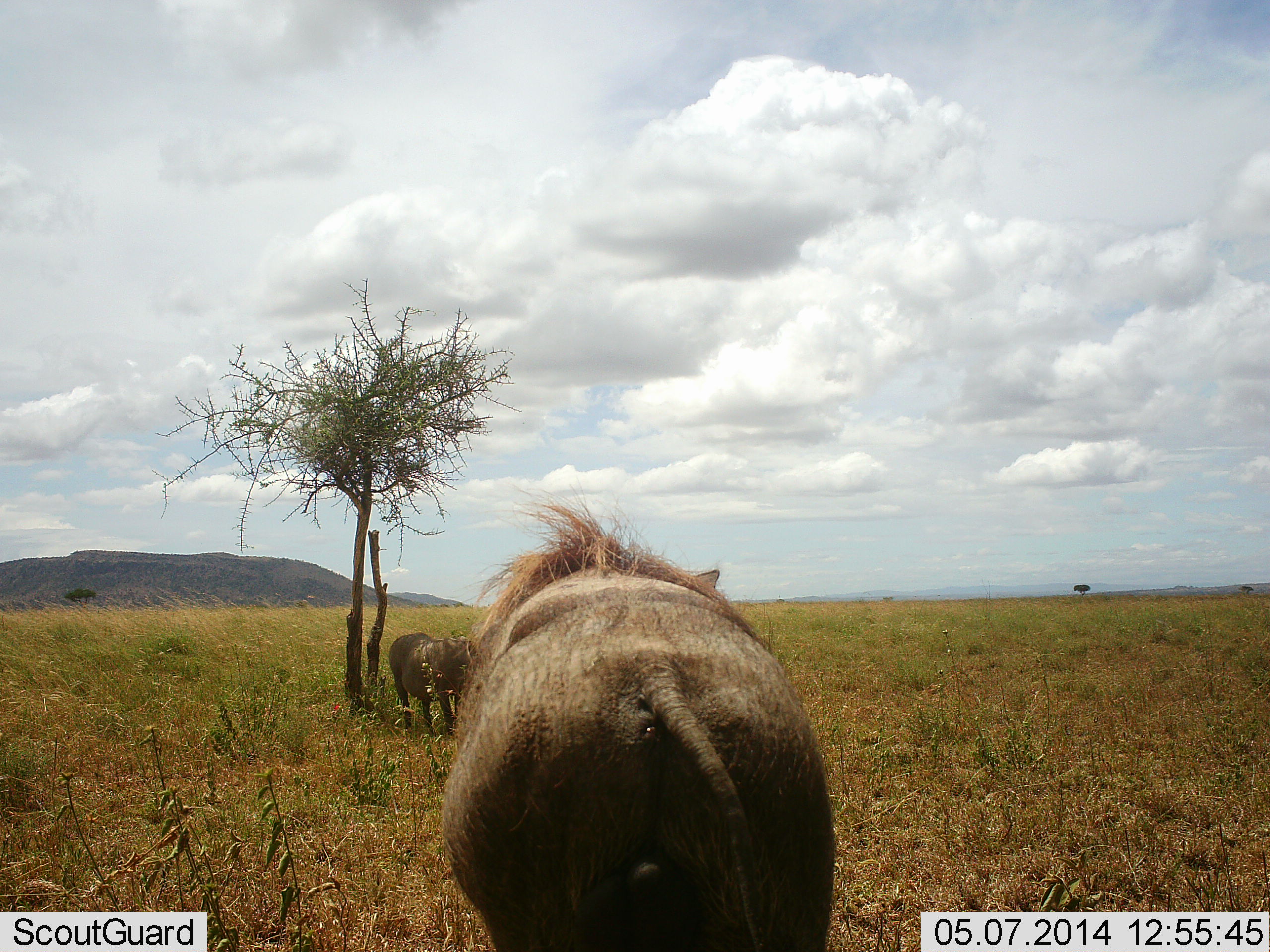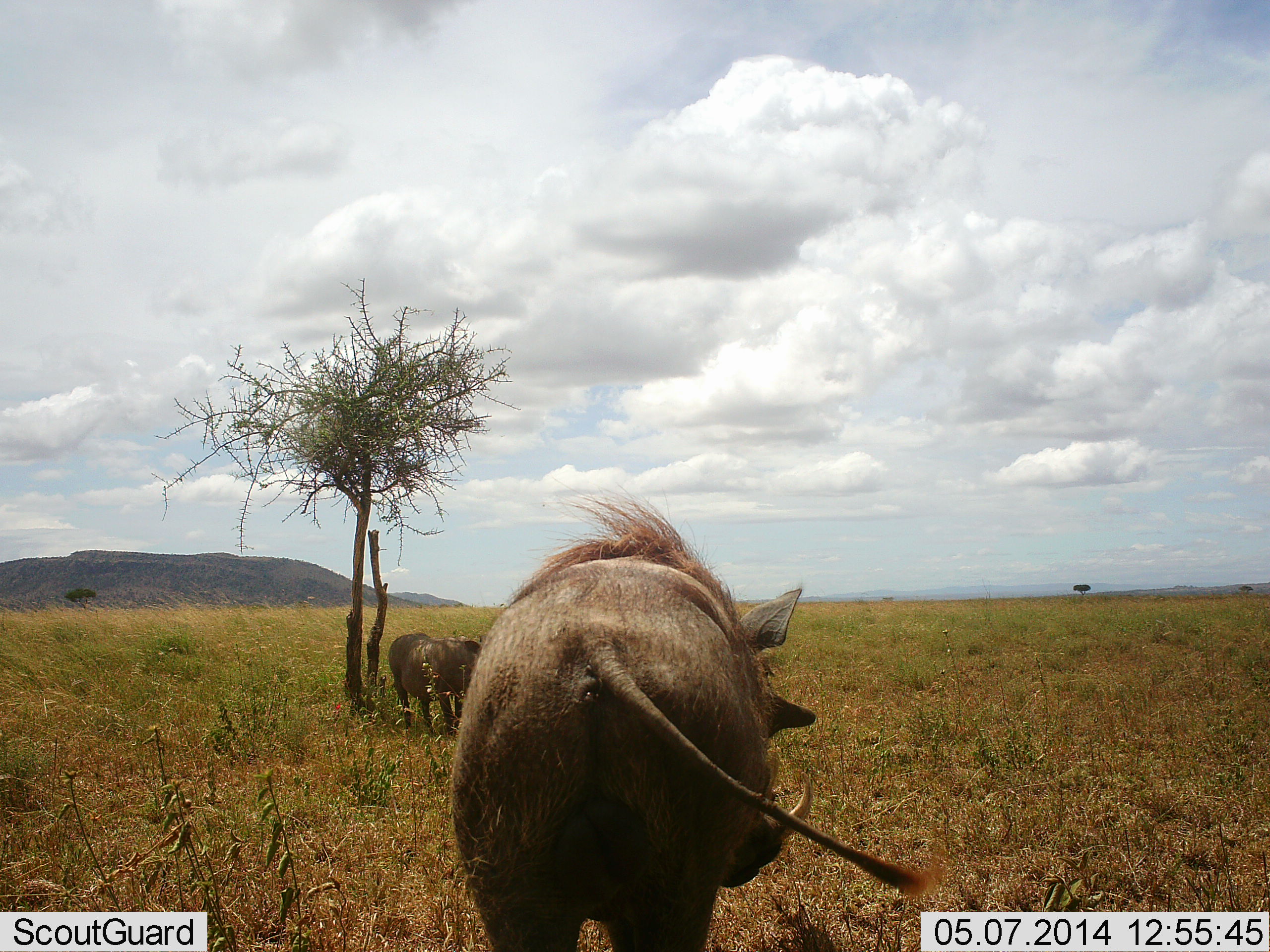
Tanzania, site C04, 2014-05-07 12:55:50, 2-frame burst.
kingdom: Animalia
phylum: Chordata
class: Mammalia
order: Artiodactyla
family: Suidae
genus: Phacochoerus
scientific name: Phacochoerus africanus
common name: warthog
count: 2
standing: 100%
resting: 0%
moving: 30%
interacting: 0%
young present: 0%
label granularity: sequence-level